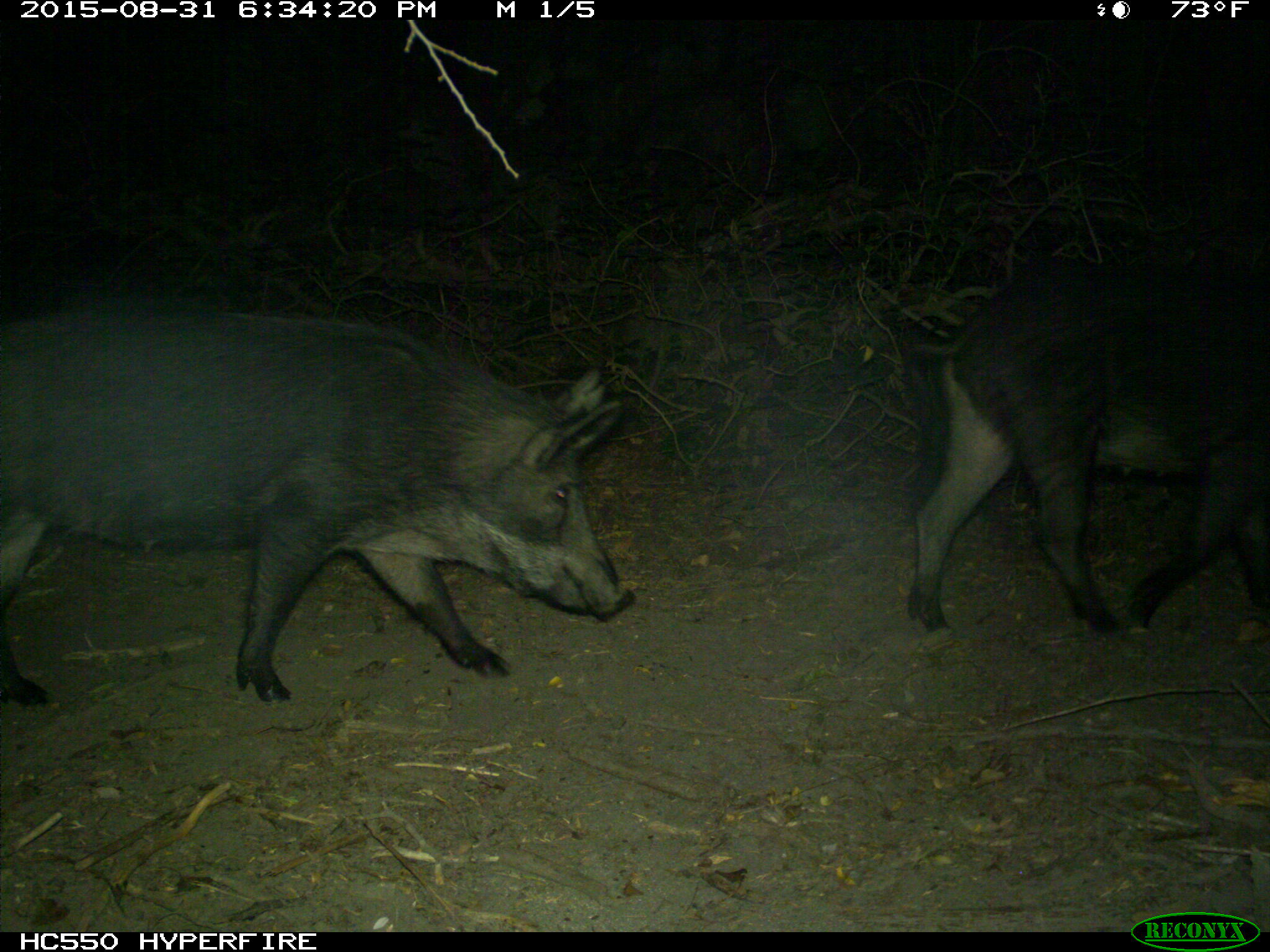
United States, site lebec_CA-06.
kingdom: Animalia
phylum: Chordata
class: Mammalia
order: Artiodactyla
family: Suidae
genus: Sus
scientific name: Sus scrofa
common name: wild boar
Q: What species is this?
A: Sus scrofa (wild boar).